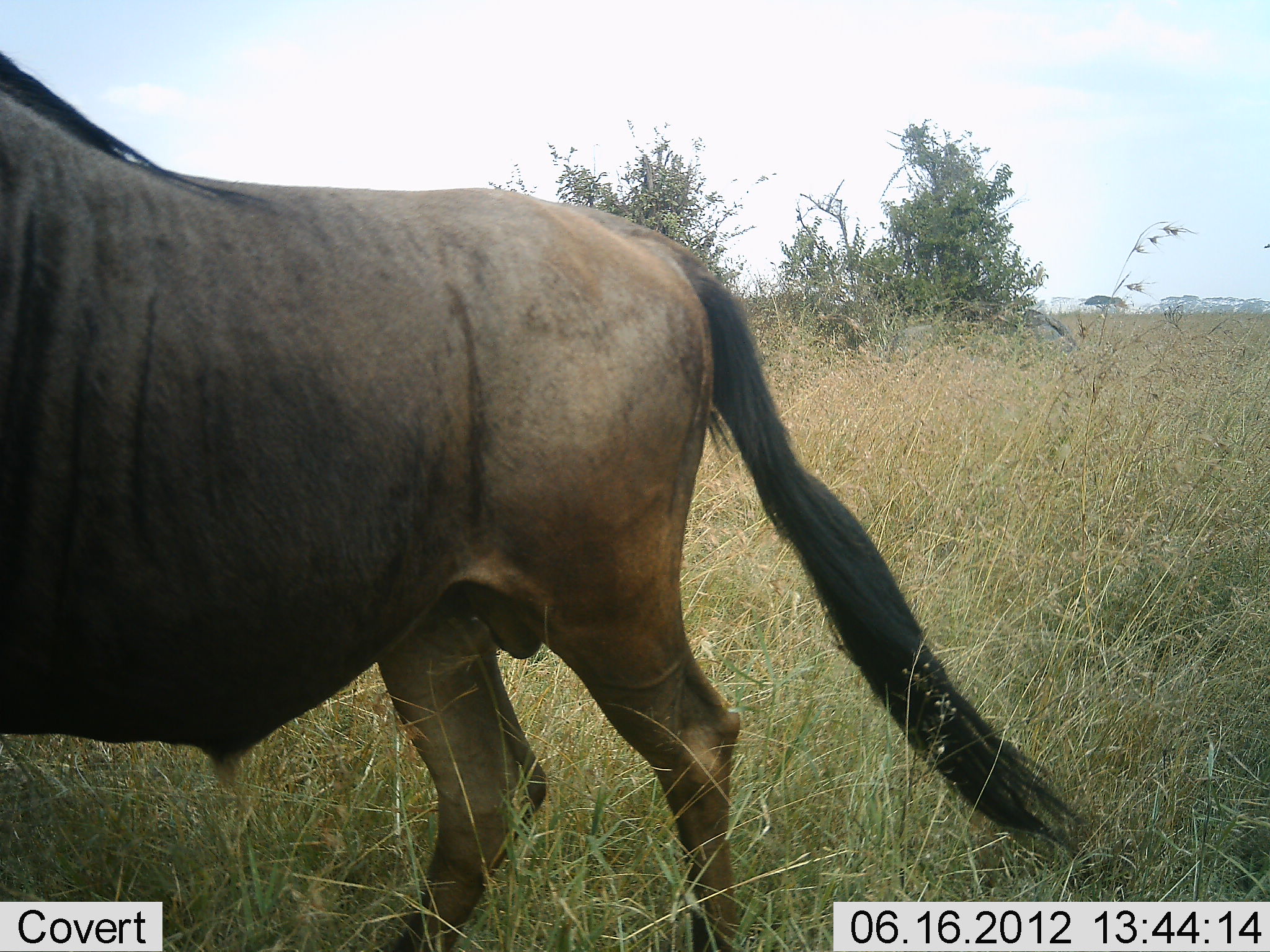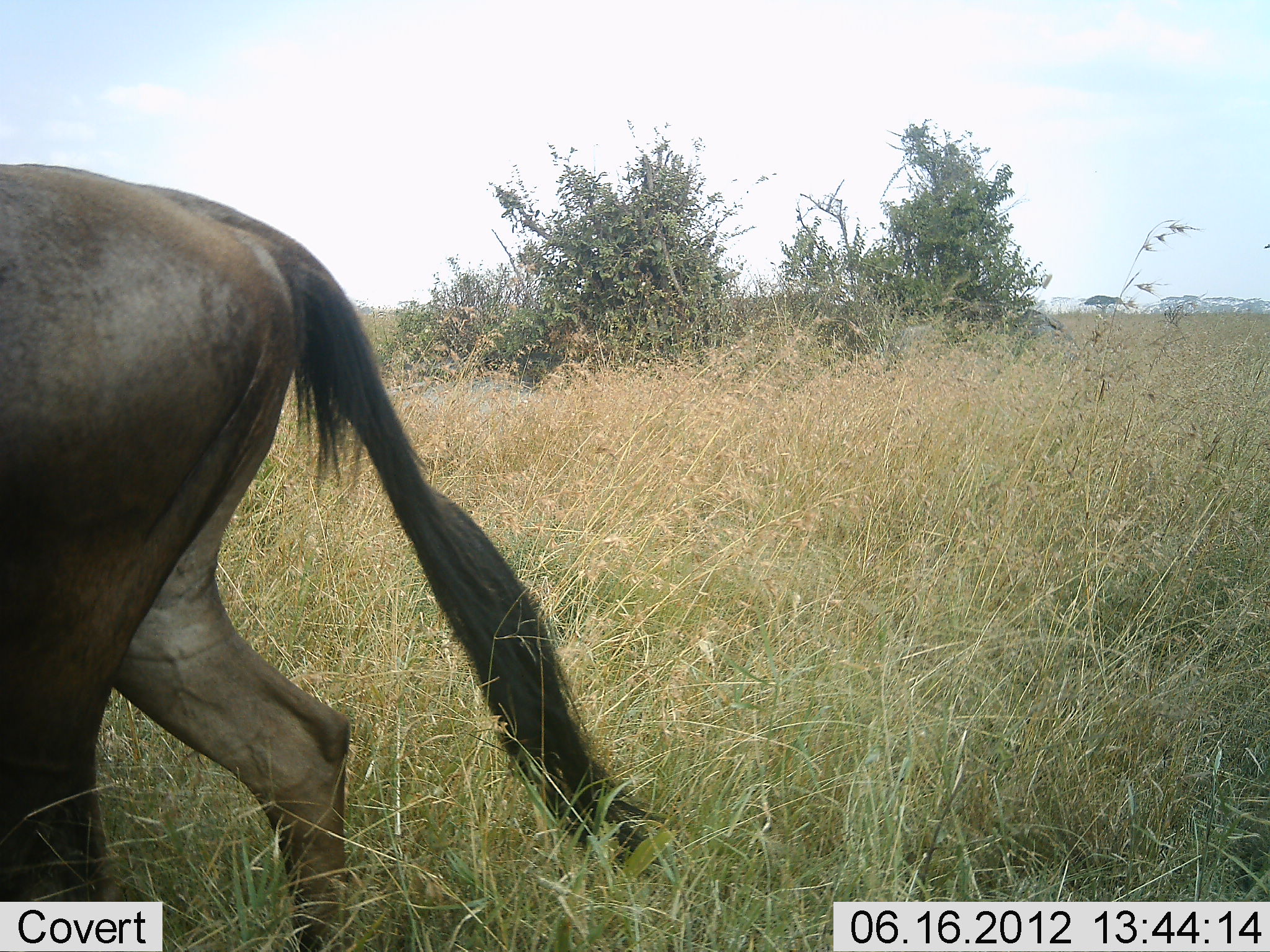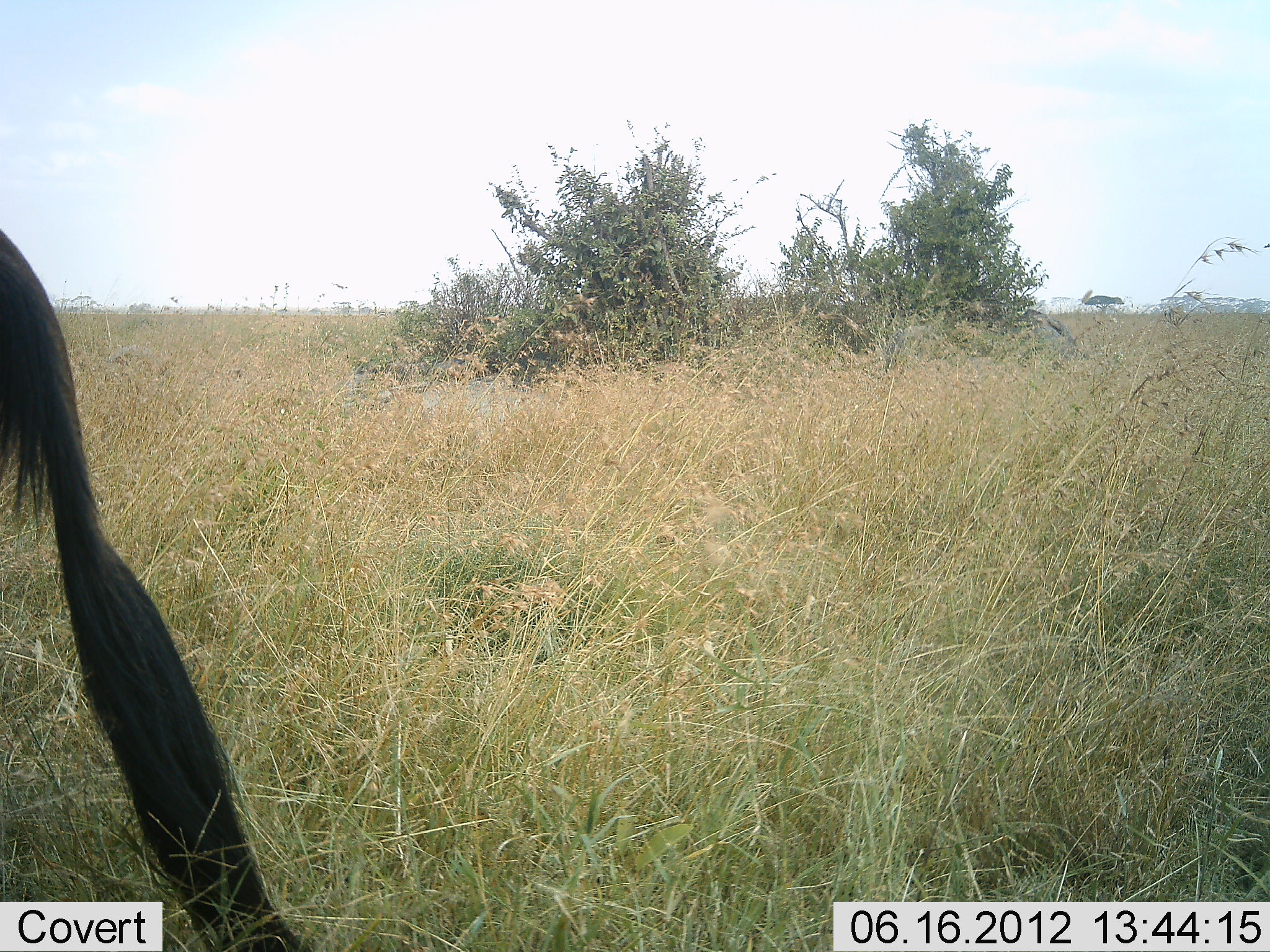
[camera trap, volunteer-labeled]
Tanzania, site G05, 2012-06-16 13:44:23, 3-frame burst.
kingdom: Animalia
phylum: Chordata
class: Mammalia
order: Artiodactyla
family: Bovidae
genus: Connochaetes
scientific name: Connochaetes taurinus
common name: blue wildebeest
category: wildebeest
Wildebeest (blue wildebeest) (Connochaetes taurinus), count 1. Behavior (volunteer vote fractions): standing 0%, resting 0%, moving 100%, interacting 0%. Young present (vote fraction): 0%. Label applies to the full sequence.